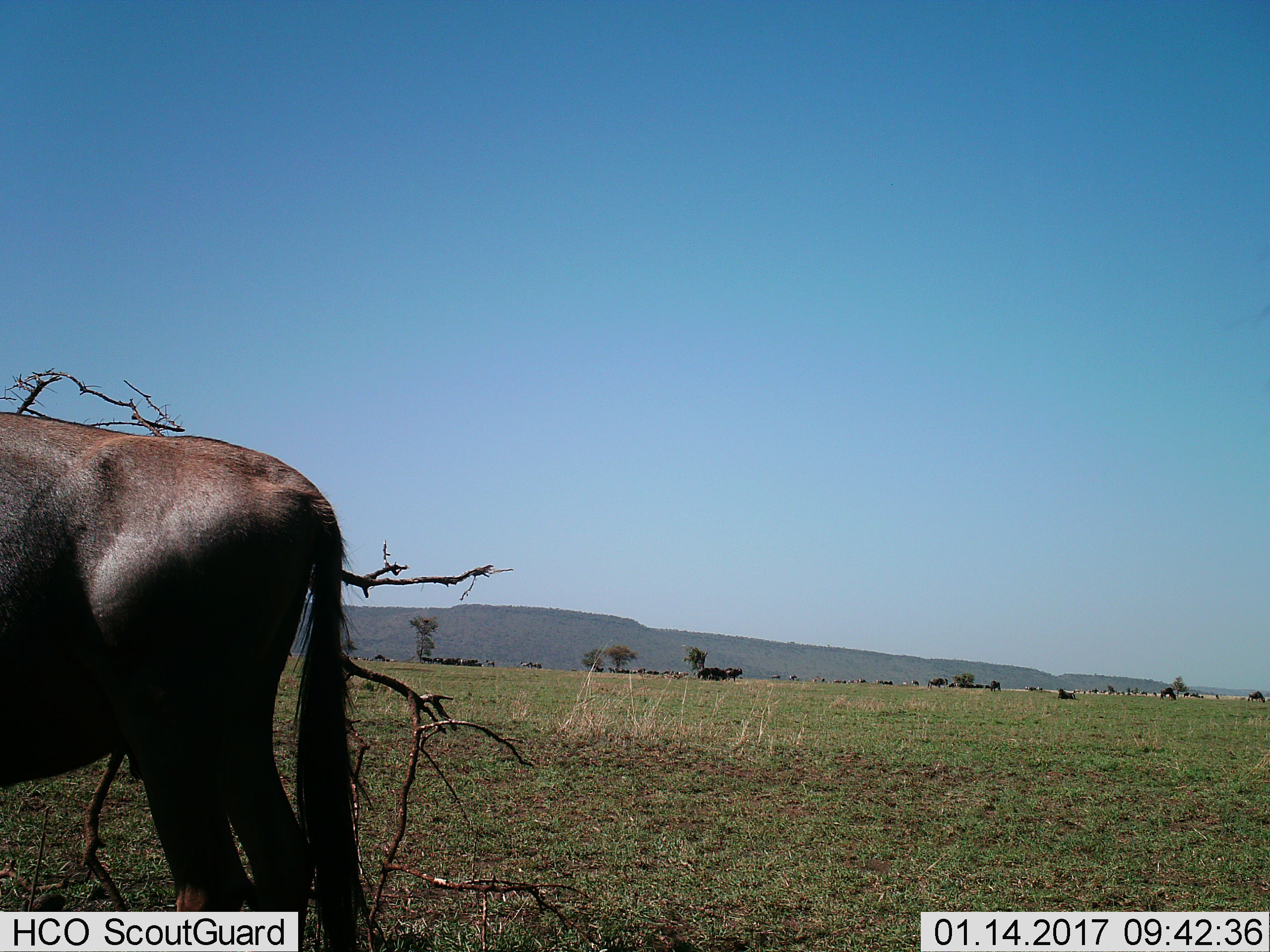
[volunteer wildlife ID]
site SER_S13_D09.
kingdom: Animalia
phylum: Chordata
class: Mammalia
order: Artiodactyla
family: Bovidae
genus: Connochaetes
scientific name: Connochaetes taurinus taurinus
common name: blue wildebeest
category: wildebeestblue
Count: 11-50.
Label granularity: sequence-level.